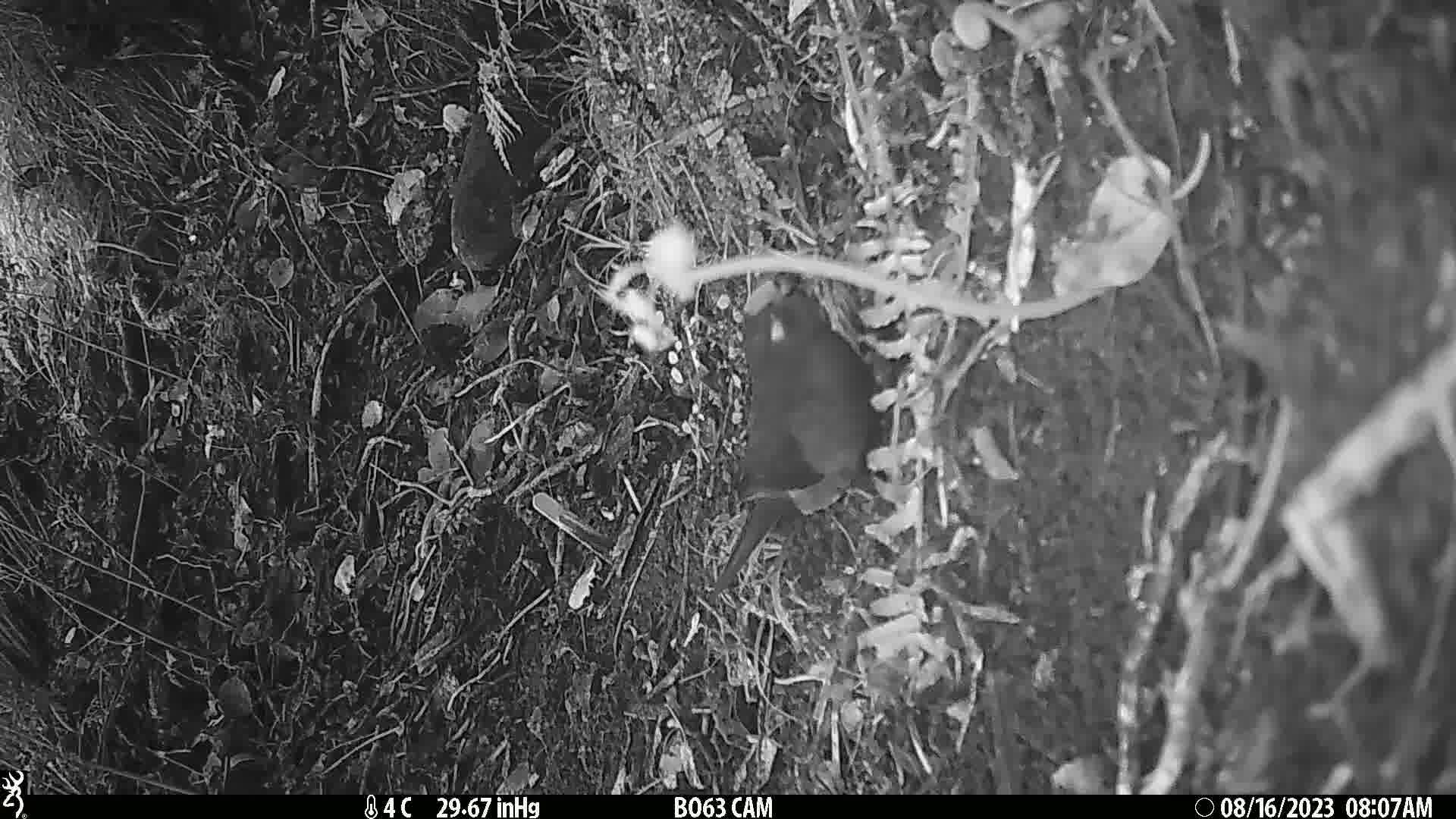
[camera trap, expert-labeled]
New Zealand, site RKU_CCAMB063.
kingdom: Animalia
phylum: Chordata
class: Aves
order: Psittaciformes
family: Psittaculidae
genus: Cyanoramphus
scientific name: Cyanoramphus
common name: parakeet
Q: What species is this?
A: Parakeet (Cyanoramphus).